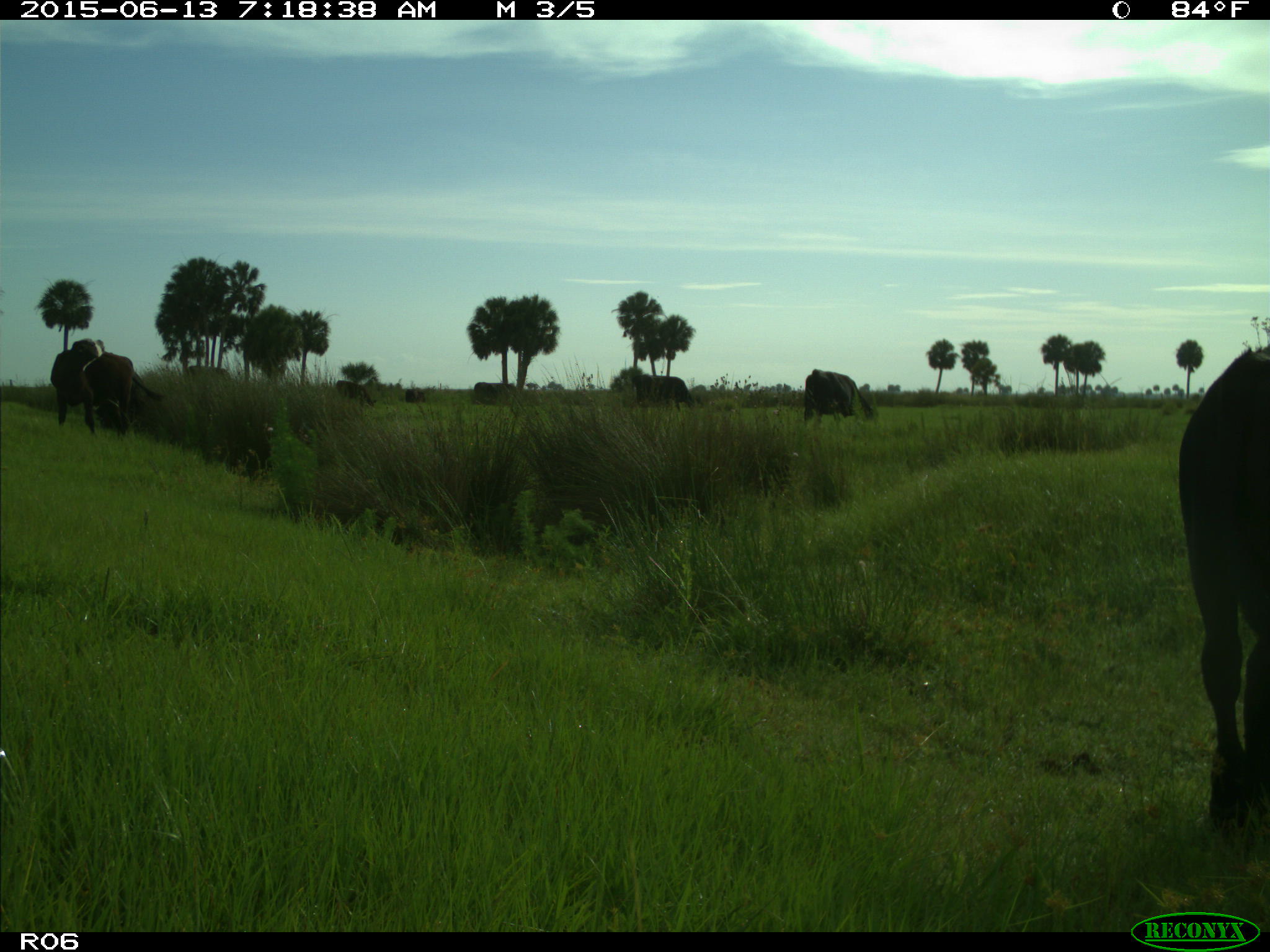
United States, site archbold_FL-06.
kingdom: Animalia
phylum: Chordata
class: Mammalia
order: Artiodactyla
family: Bovidae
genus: Bos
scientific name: Bos taurus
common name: domestic cow